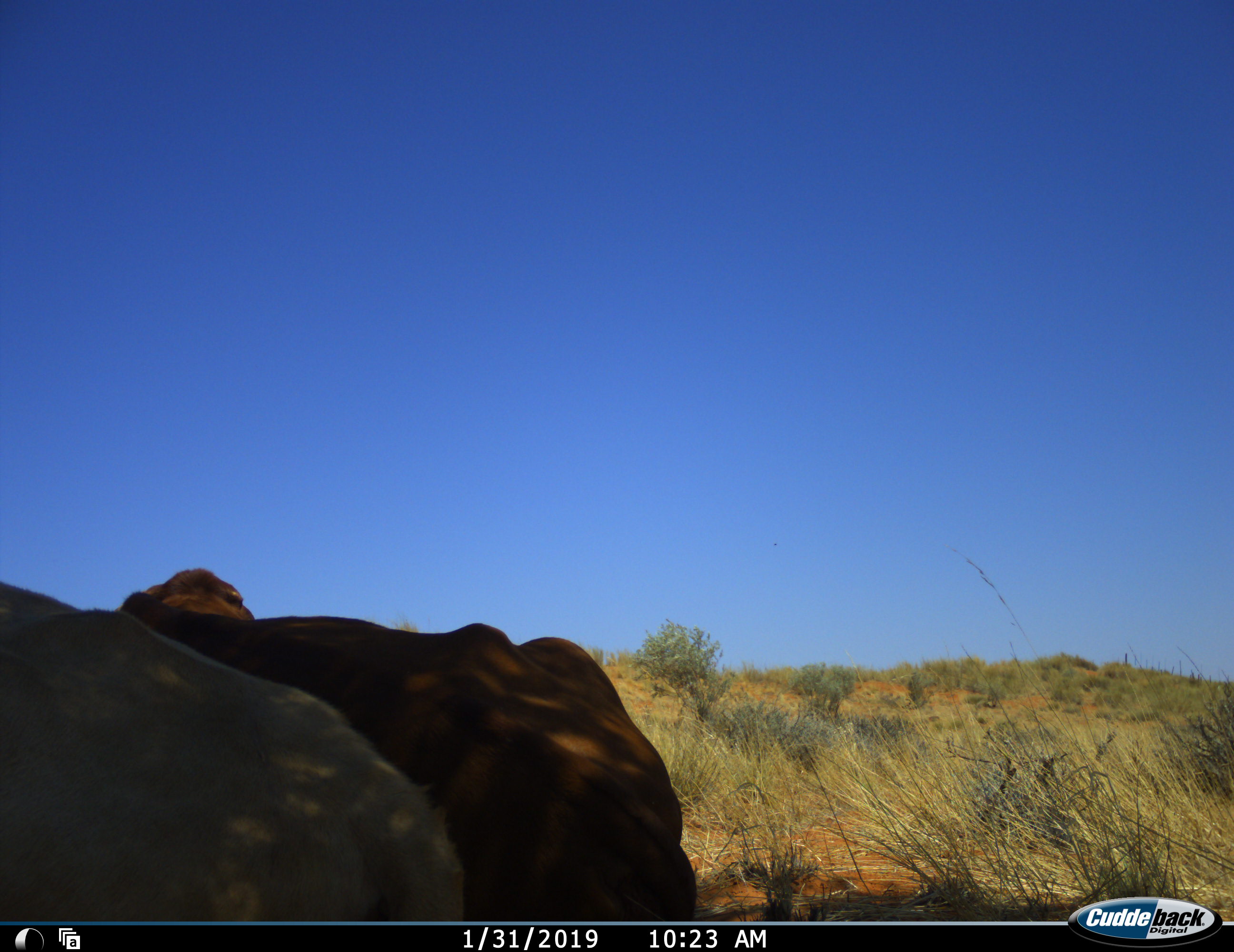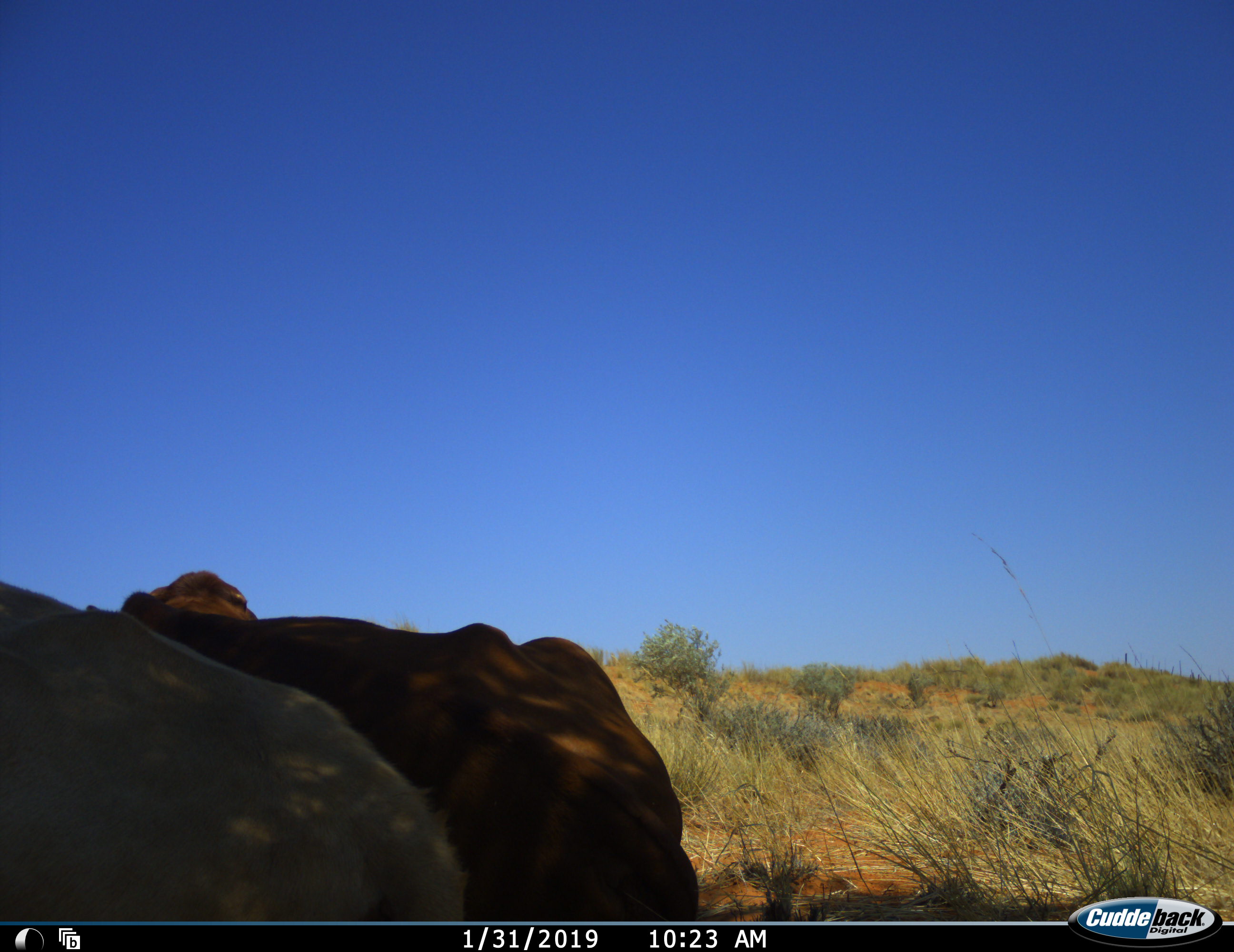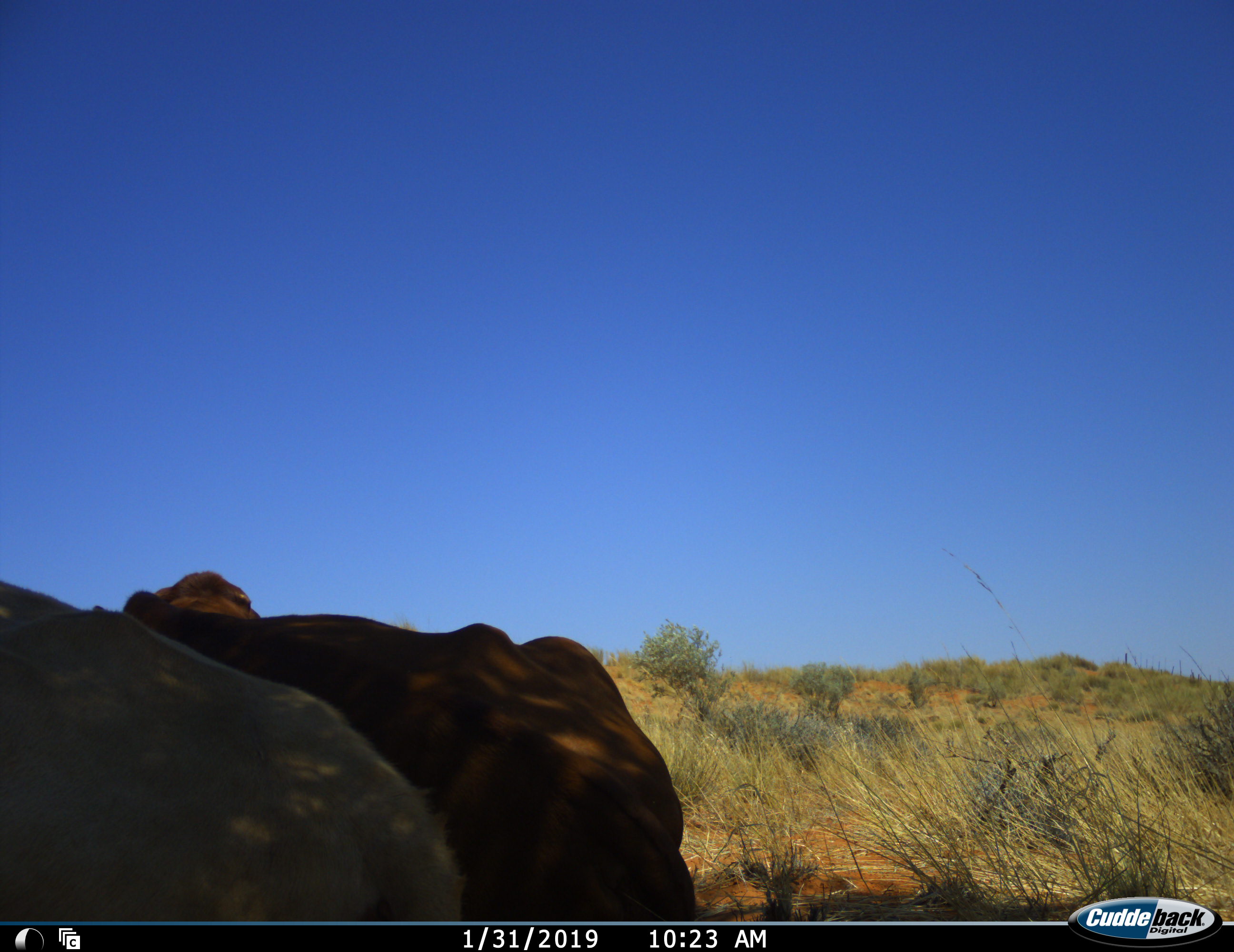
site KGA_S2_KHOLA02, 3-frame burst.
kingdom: Animalia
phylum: Chordata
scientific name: Vertebrata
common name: domestic animal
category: domesticanimal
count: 2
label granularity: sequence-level